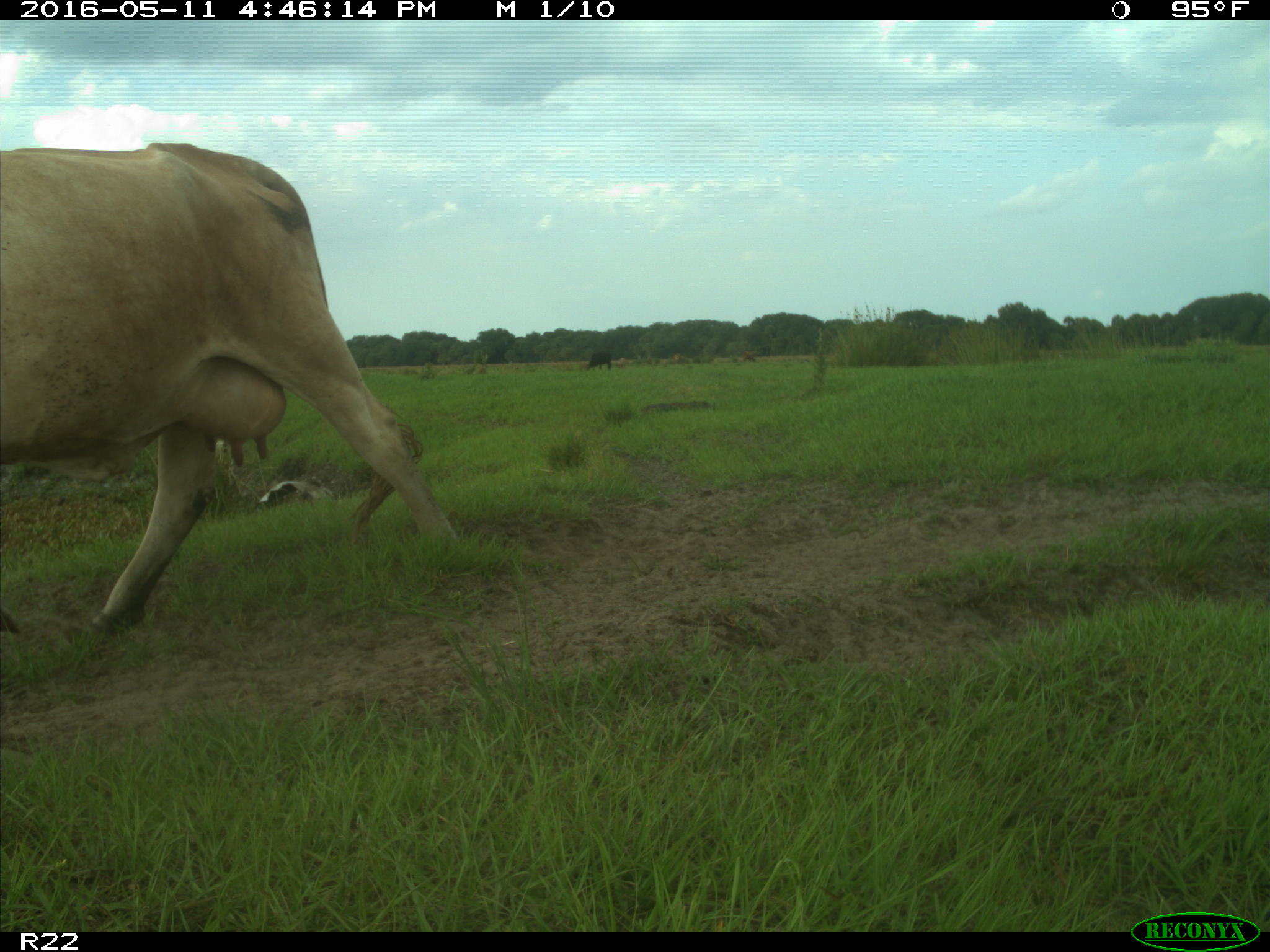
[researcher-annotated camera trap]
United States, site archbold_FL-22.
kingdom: Animalia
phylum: Chordata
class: Mammalia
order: Artiodactyla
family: Bovidae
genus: Bos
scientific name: Bos taurus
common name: domestic cow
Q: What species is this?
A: Bos taurus (domestic cow).